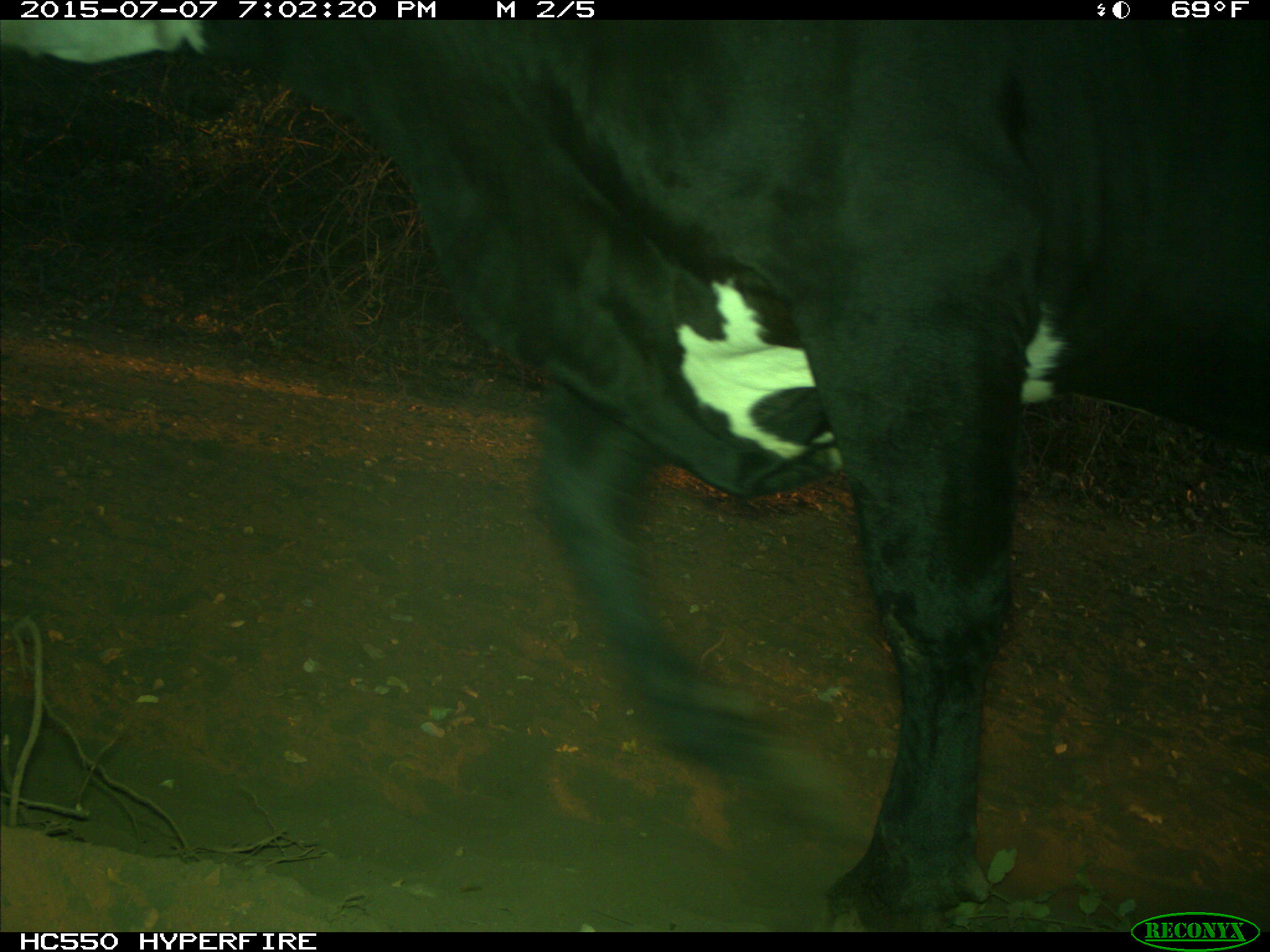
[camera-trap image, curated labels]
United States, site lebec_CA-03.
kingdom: Animalia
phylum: Chordata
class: Mammalia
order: Artiodactyla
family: Bovidae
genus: Bos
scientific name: Bos taurus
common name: domestic cow